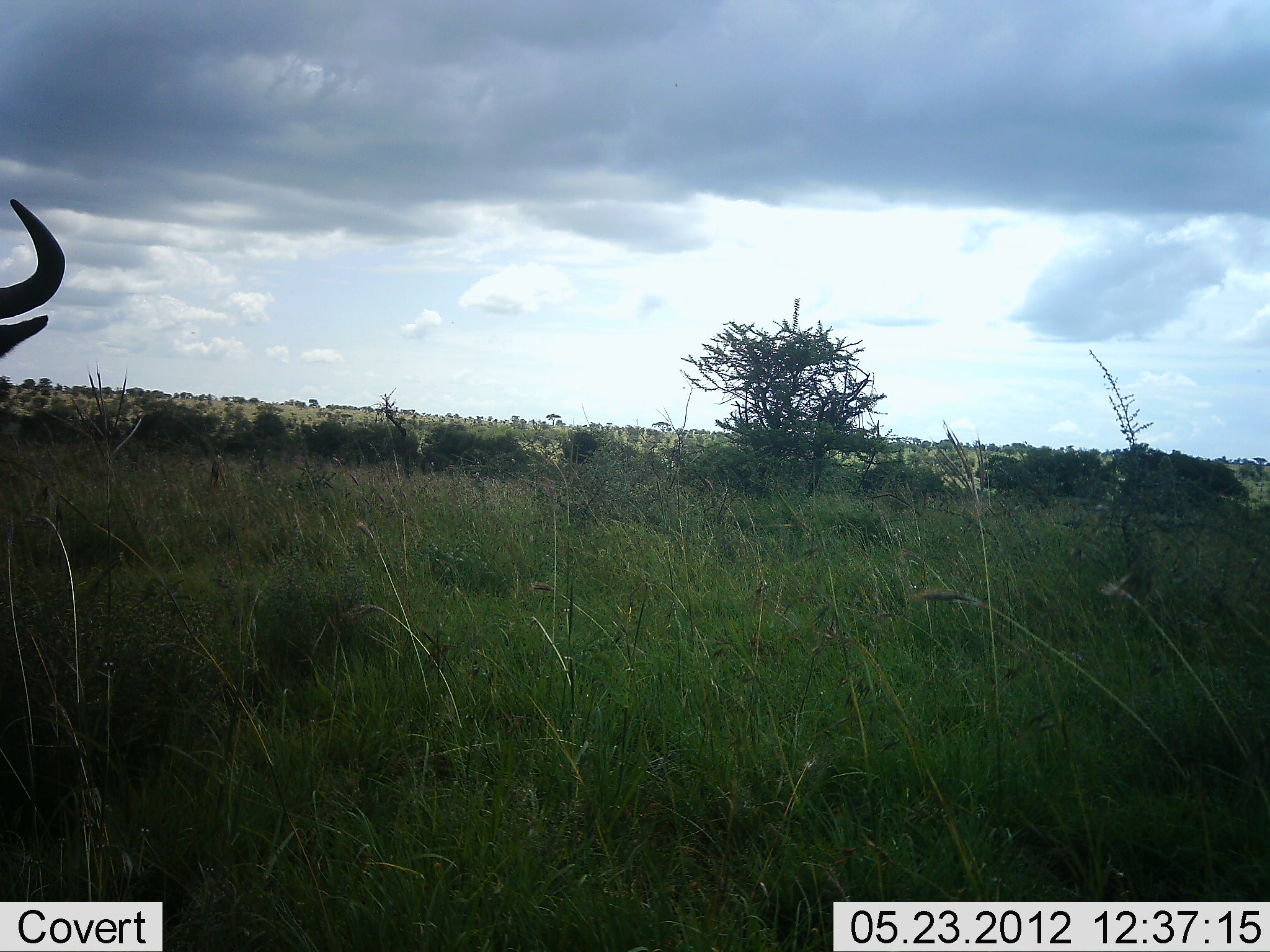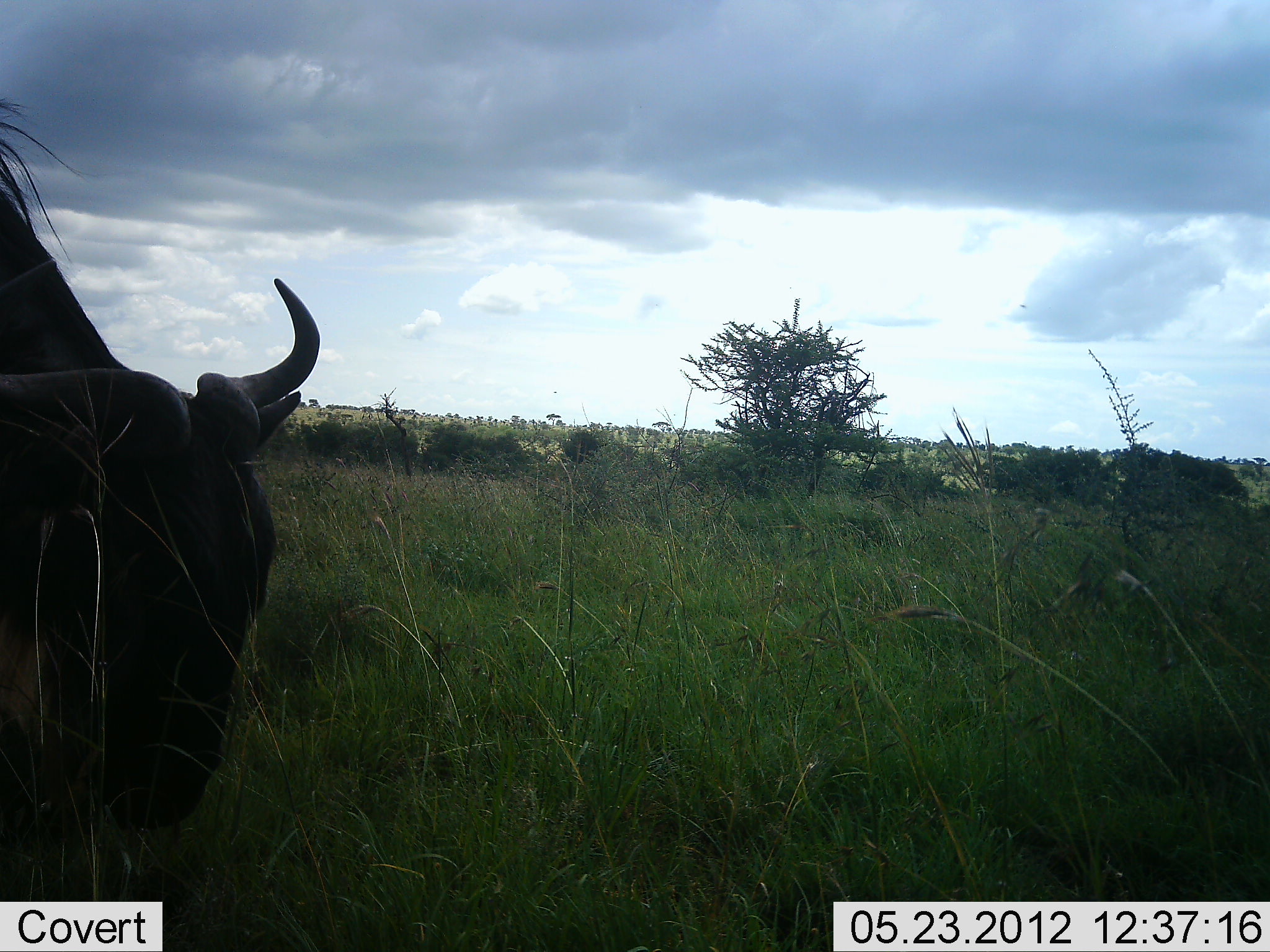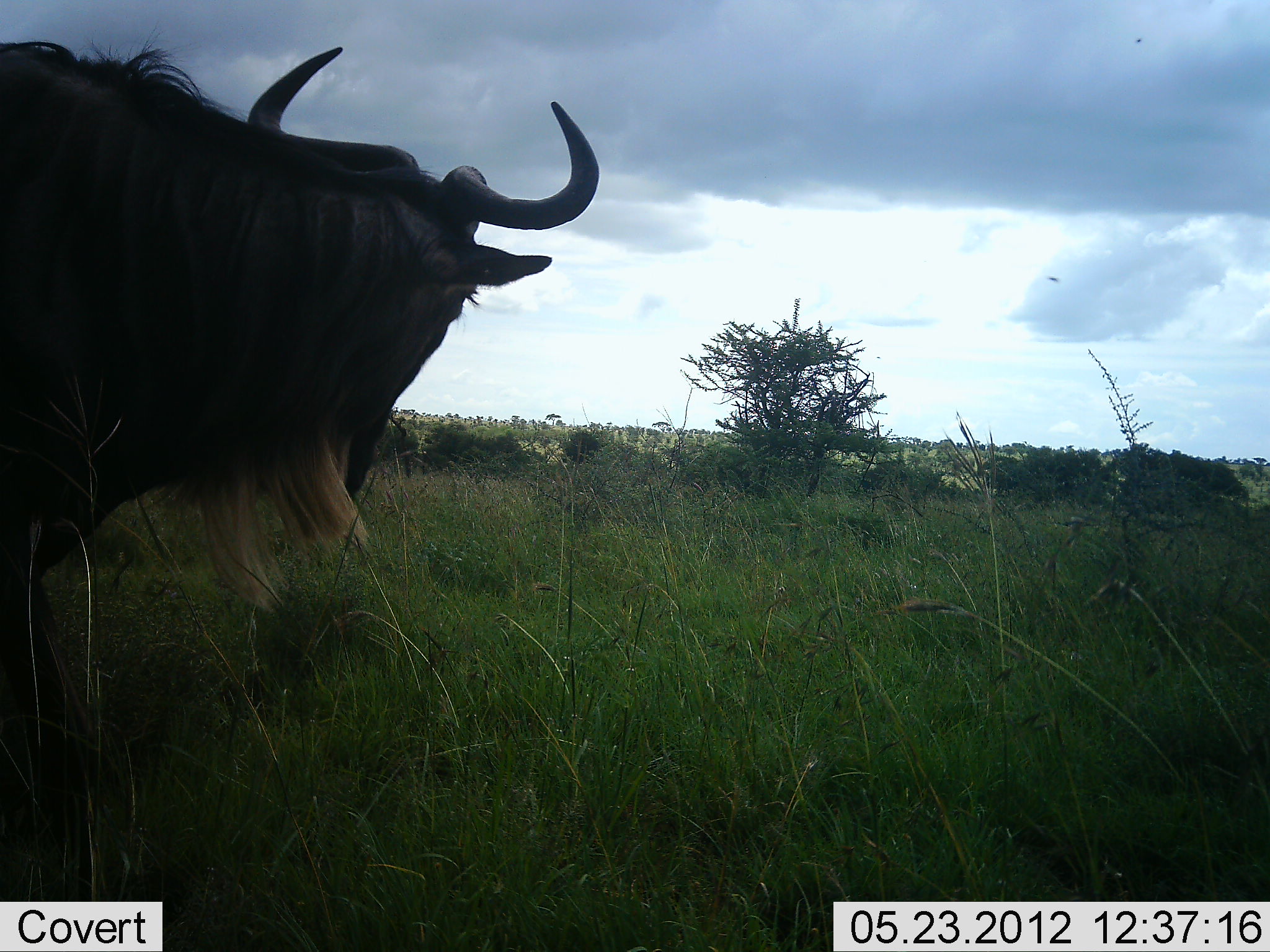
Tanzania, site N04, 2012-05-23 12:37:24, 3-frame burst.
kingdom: Animalia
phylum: Chordata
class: Mammalia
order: Artiodactyla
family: Bovidae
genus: Connochaetes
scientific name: Connochaetes taurinus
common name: blue wildebeest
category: wildebeest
Wildebeest (blue wildebeest) (Connochaetes taurinus), count 1. Behavior (volunteer vote fractions): standing 18%, resting 0%, moving 35%, interacting 0%. Young present (vote fraction): 0%. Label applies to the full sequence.